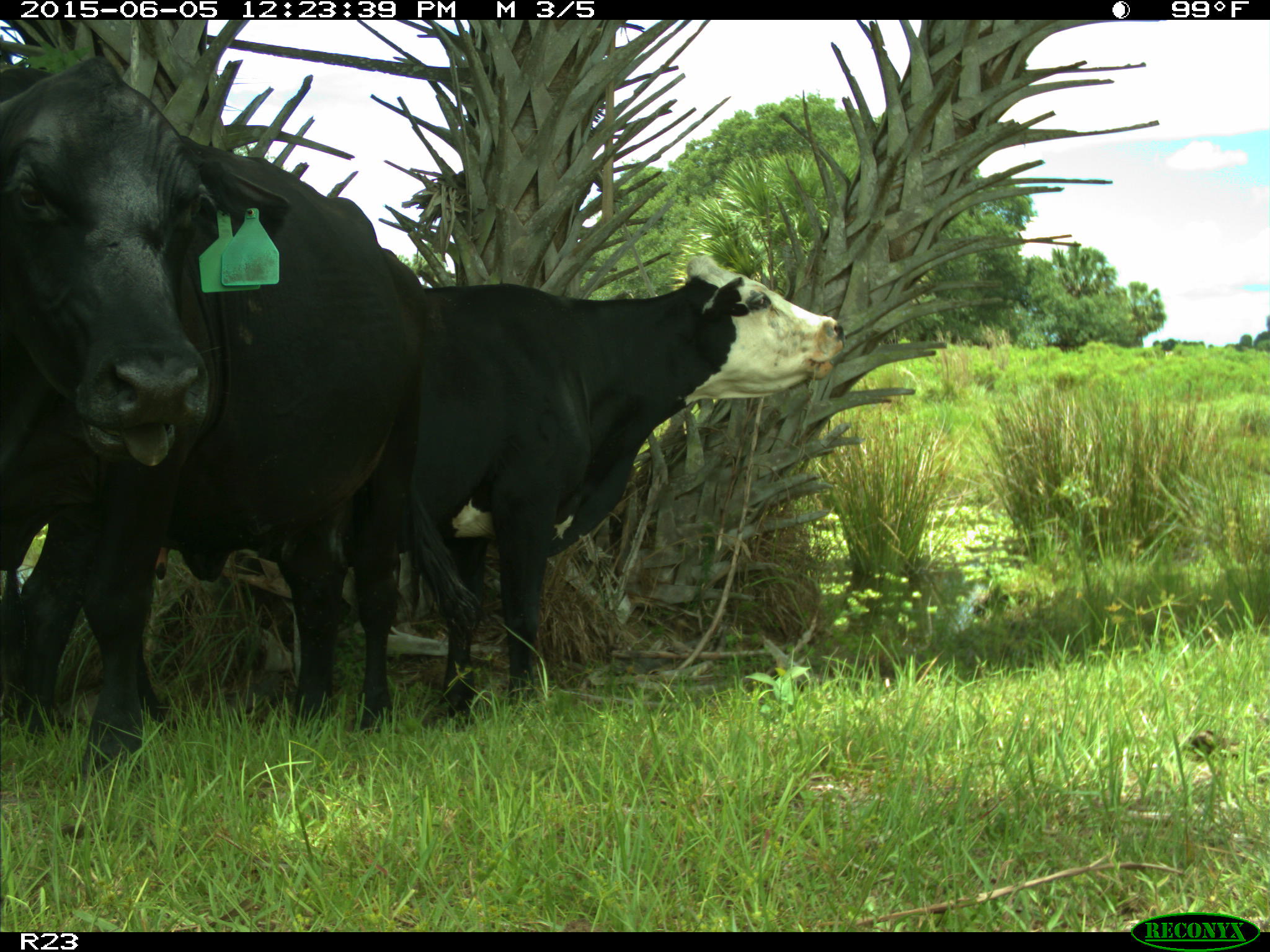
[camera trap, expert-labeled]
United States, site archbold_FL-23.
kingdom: Animalia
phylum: Chordata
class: Mammalia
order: Artiodactyla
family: Suidae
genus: Sus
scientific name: Sus scrofa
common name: wild boar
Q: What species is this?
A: Sus scrofa (wild boar).